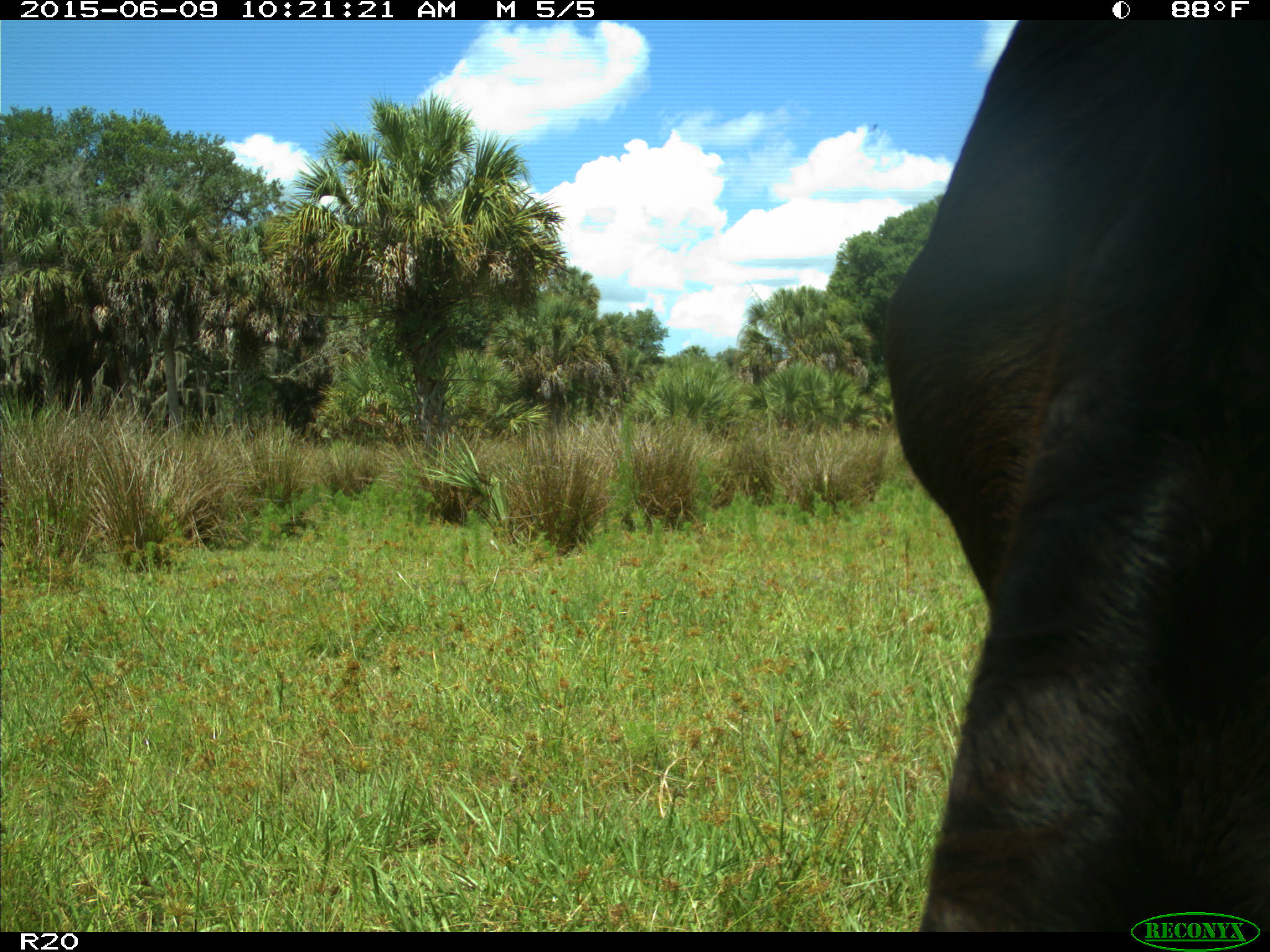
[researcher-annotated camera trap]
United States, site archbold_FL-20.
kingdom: Animalia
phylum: Chordata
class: Mammalia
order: Artiodactyla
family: Bovidae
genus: Bos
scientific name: Bos taurus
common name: domestic cow